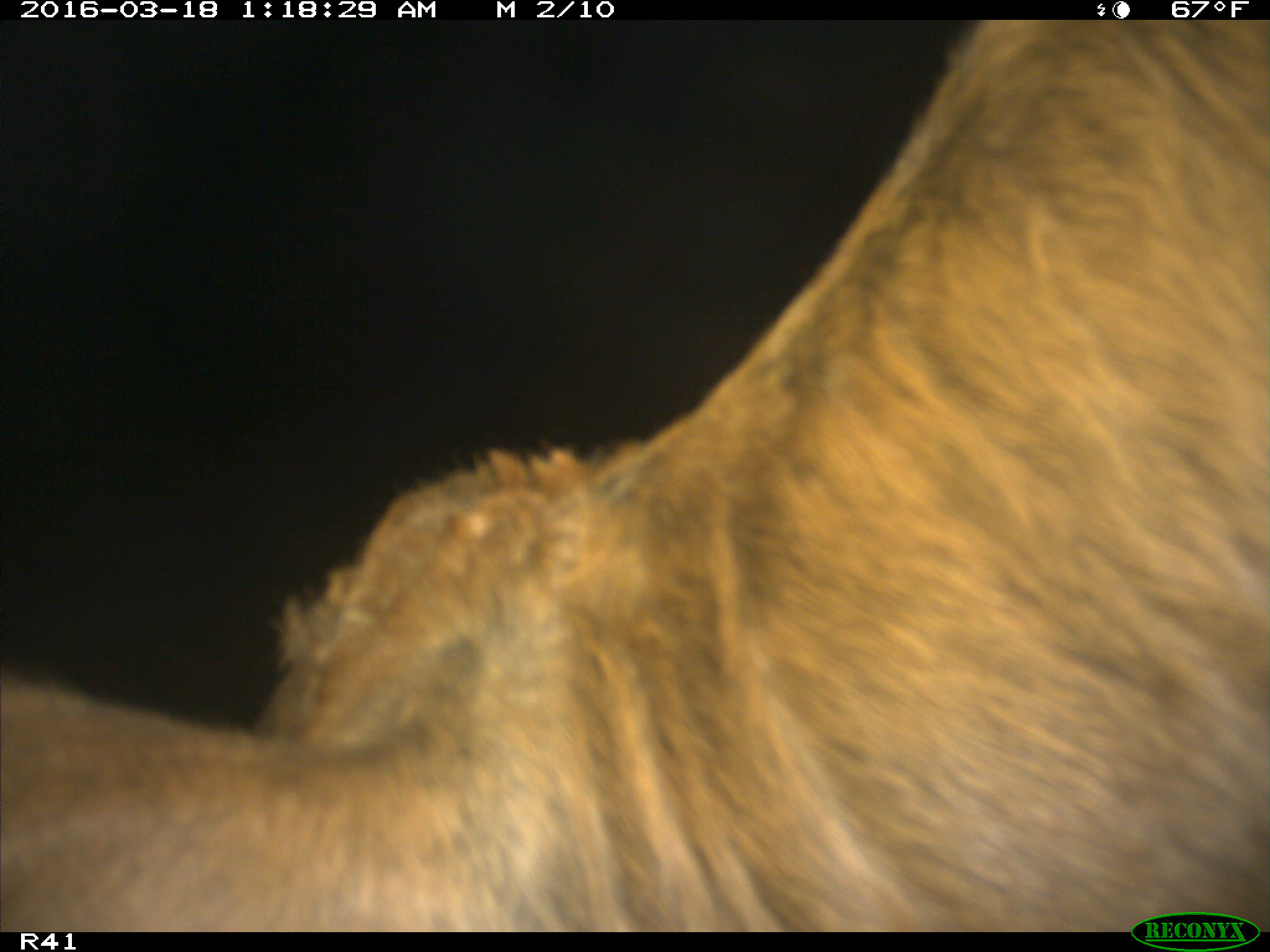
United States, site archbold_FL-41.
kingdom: Animalia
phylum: Chordata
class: Mammalia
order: Artiodactyla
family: Bovidae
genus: Bos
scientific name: Bos taurus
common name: domestic cow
Bos taurus (domestic cow).